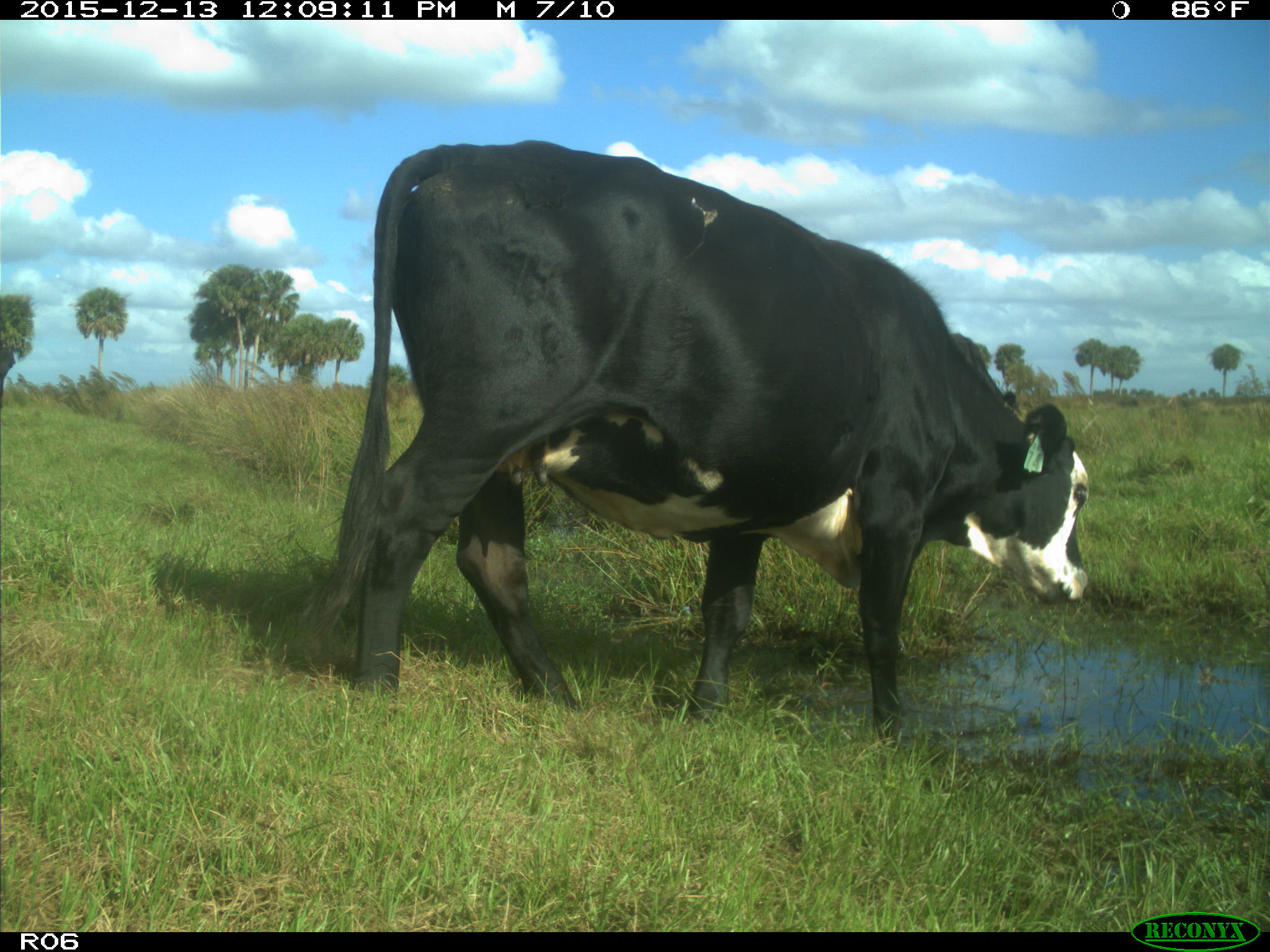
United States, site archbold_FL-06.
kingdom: Animalia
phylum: Chordata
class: Mammalia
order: Artiodactyla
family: Bovidae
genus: Bos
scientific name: Bos taurus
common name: domestic cow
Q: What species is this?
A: Bos taurus (domestic cow).